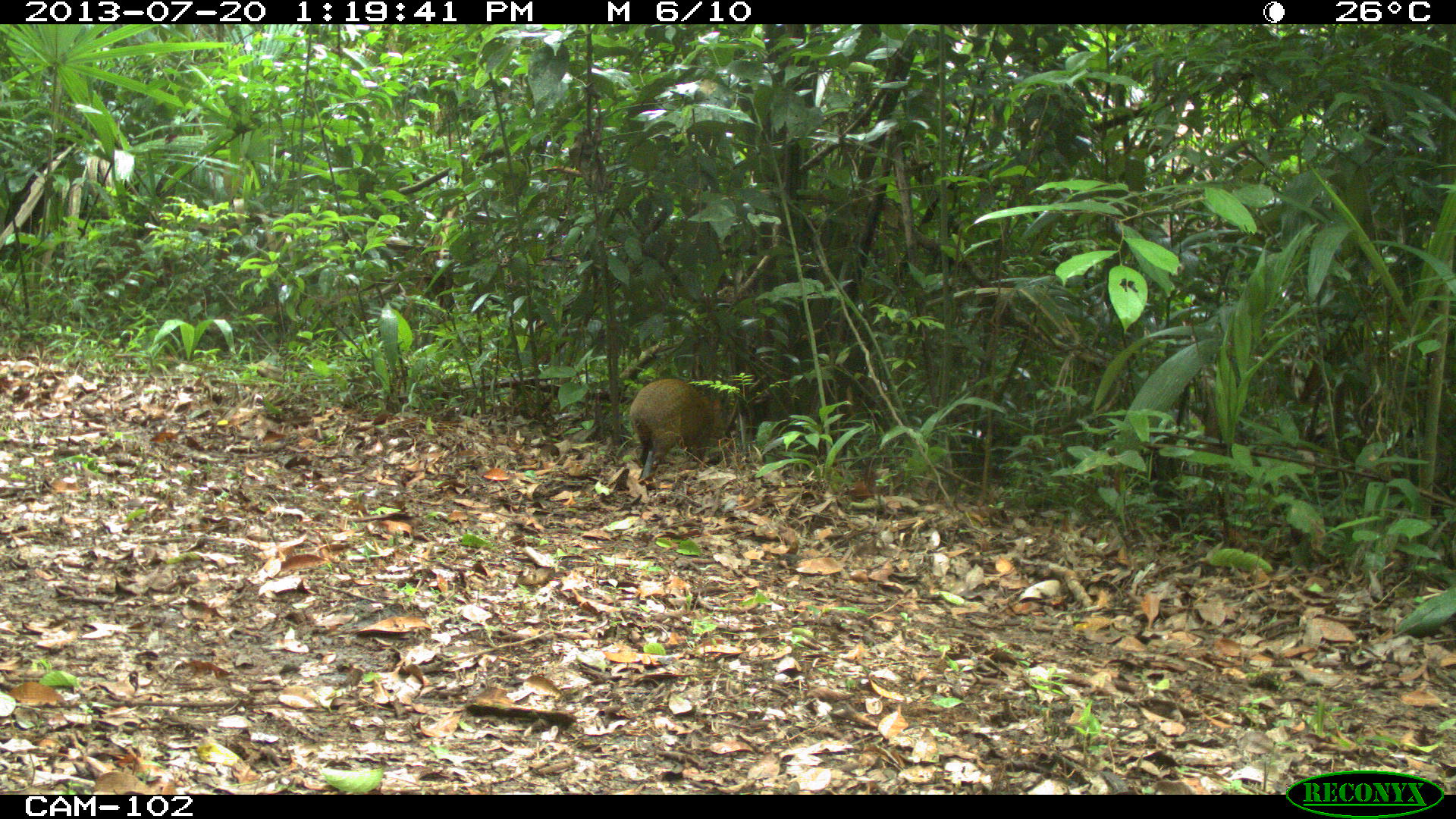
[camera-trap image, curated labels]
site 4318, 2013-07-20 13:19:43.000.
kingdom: Animalia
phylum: Chordata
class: Mammalia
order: Rodentia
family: Dasyproctidae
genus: Dasyprocta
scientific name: Dasyprocta punctata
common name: central american agouti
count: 1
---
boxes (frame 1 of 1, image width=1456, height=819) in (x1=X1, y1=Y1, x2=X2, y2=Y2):
dasyprocta punctata: (x1=630, y1=377, x2=724, y2=482)